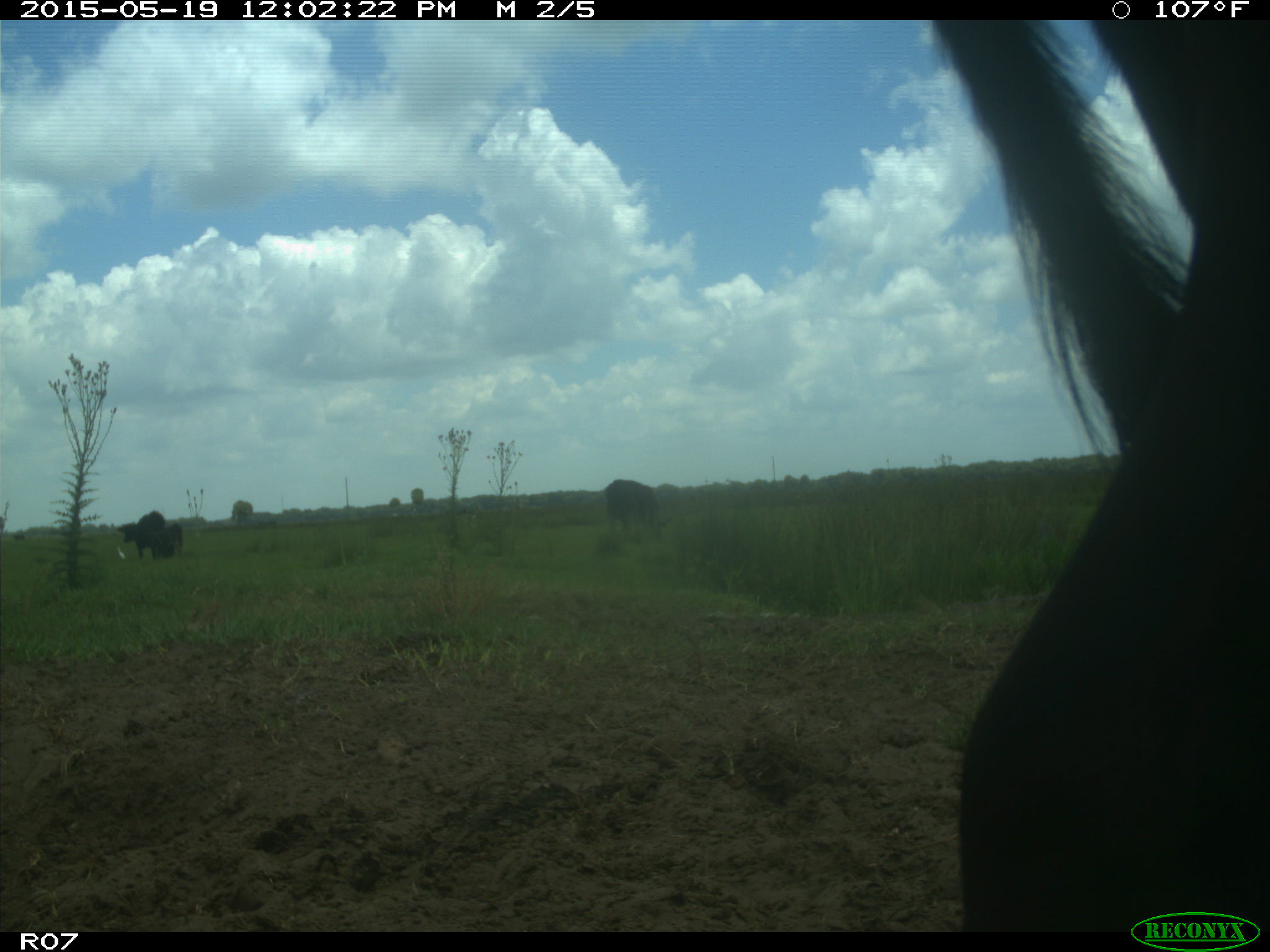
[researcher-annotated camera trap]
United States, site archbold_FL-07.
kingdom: Animalia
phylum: Chordata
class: Mammalia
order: Artiodactyla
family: Bovidae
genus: Bos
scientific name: Bos taurus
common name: domestic cow